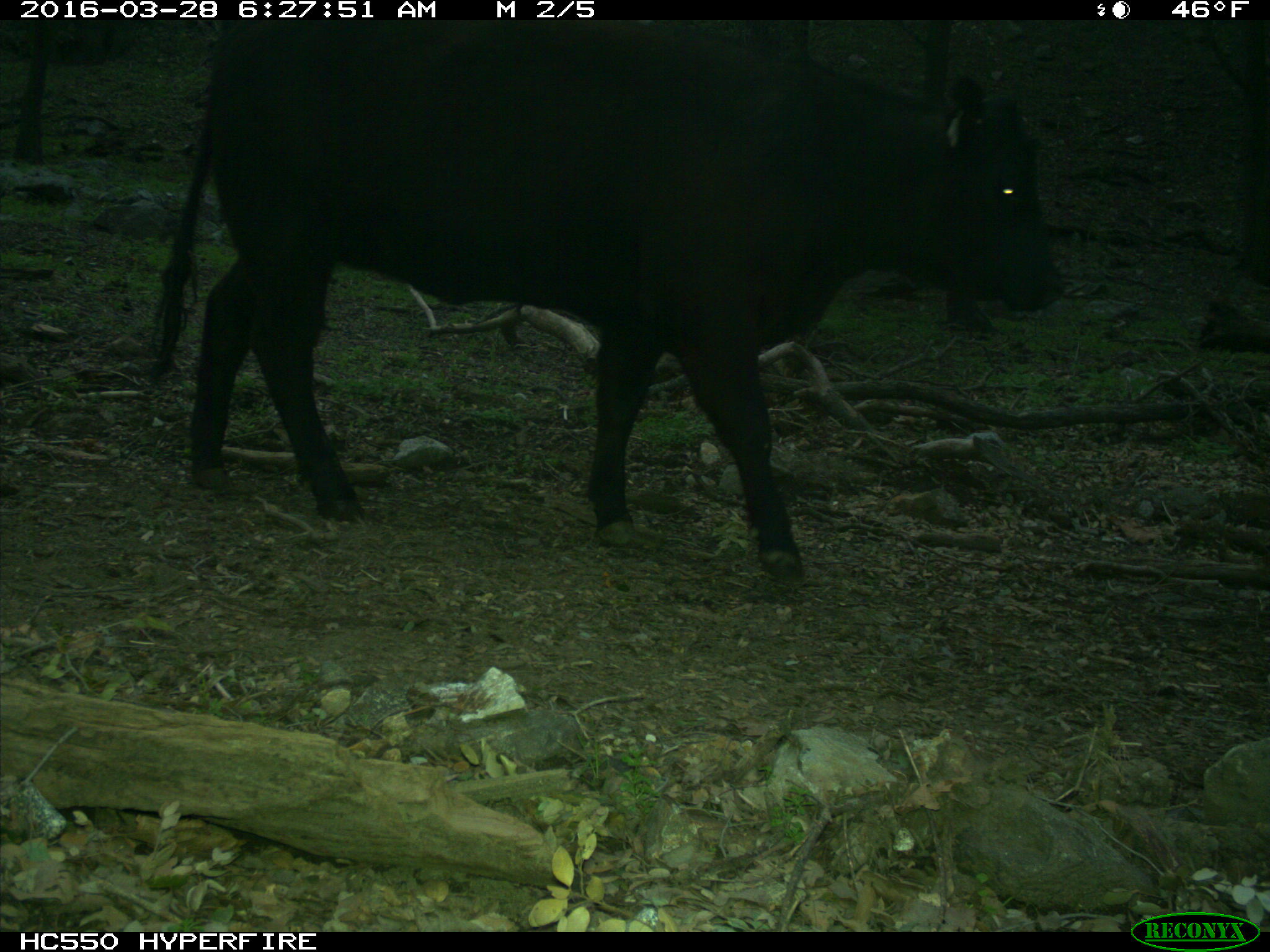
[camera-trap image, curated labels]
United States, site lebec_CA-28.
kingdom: Animalia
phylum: Chordata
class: Mammalia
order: Artiodactyla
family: Bovidae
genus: Bos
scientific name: Bos taurus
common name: domestic cow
Bos taurus (domestic cow).